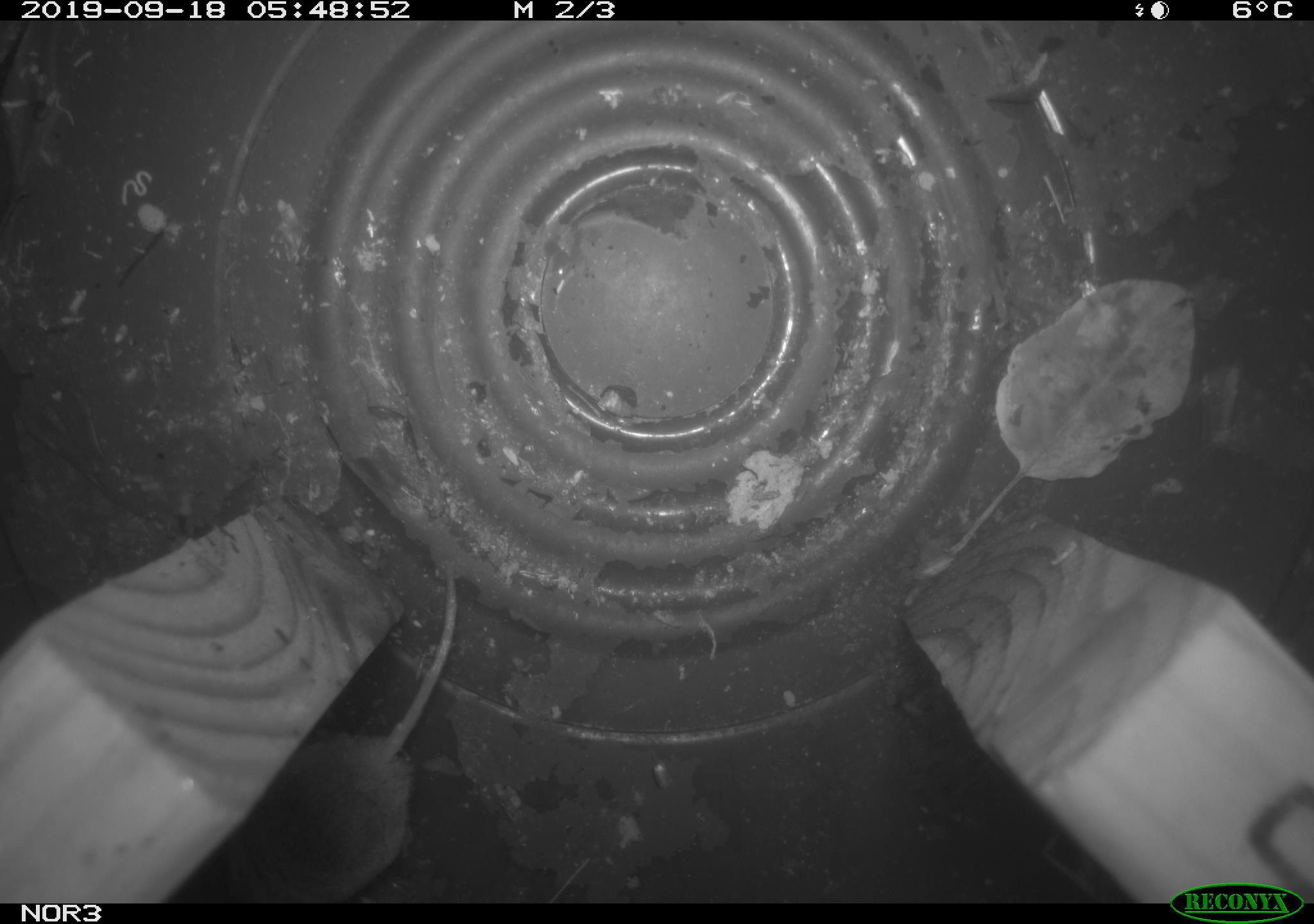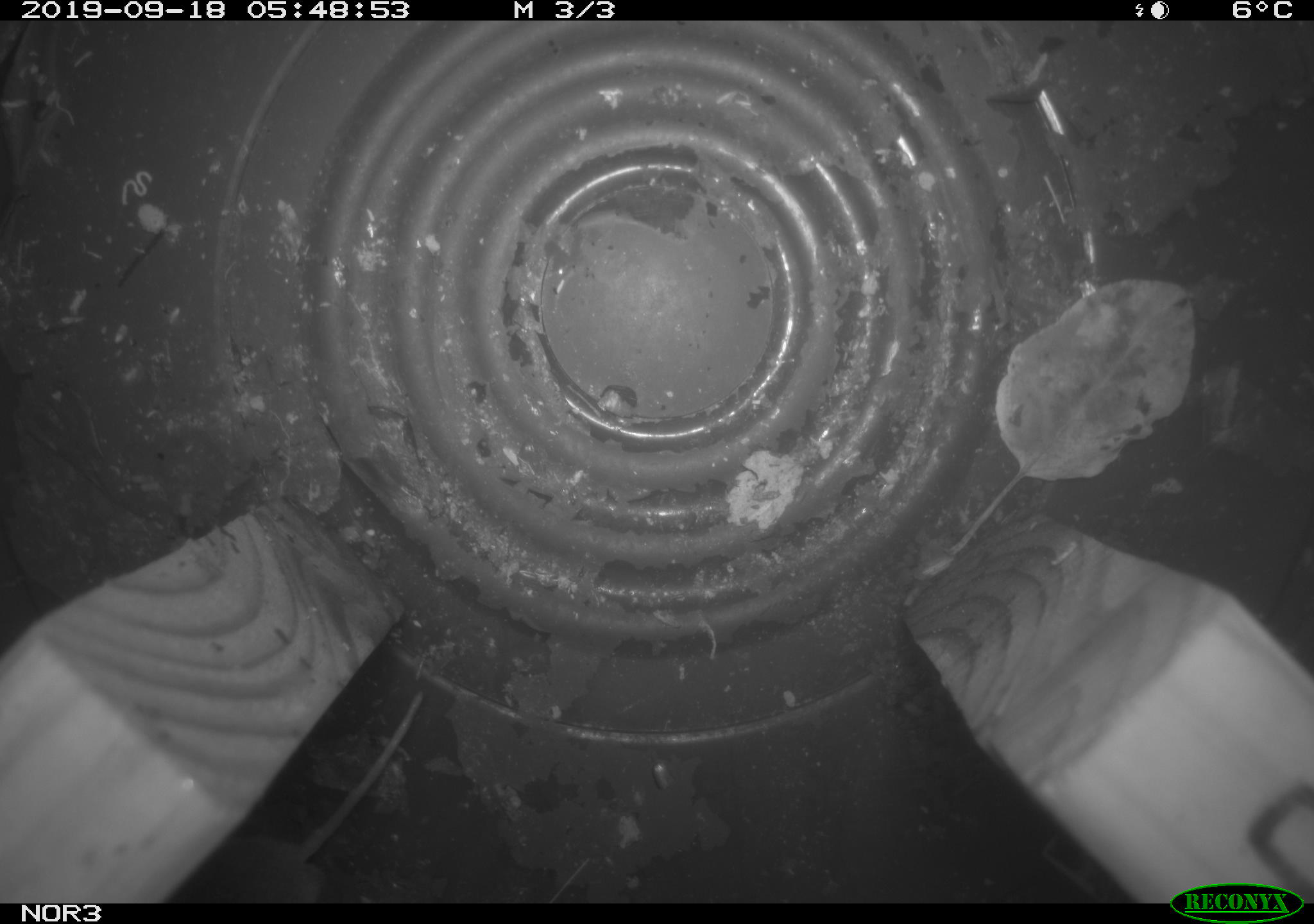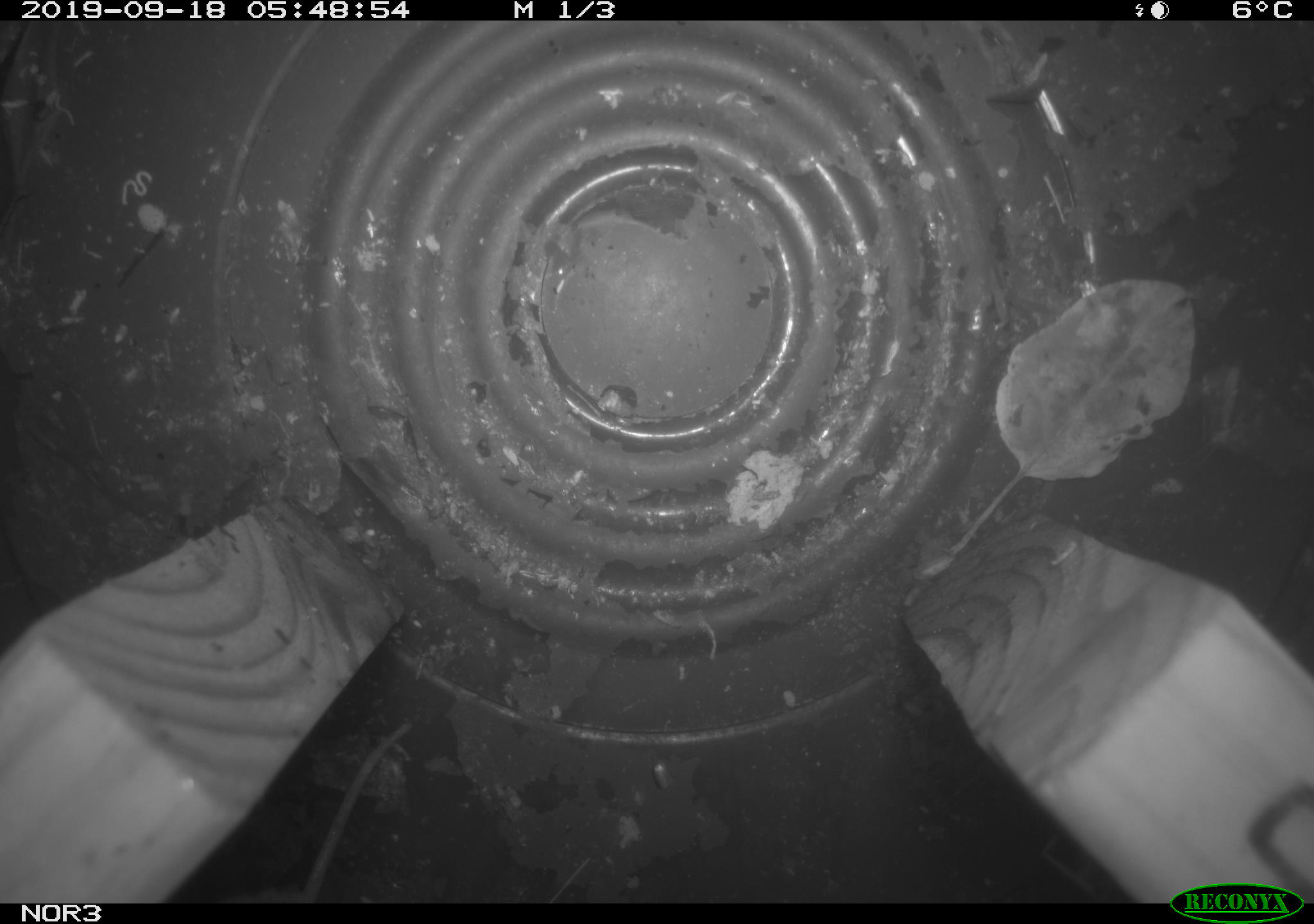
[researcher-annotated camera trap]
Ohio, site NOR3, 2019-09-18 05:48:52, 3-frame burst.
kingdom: Animalia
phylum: Chordata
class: Mammalia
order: Eulipotyphla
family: Soricidae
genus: Sorex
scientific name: Sorex cinereus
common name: masked shrew